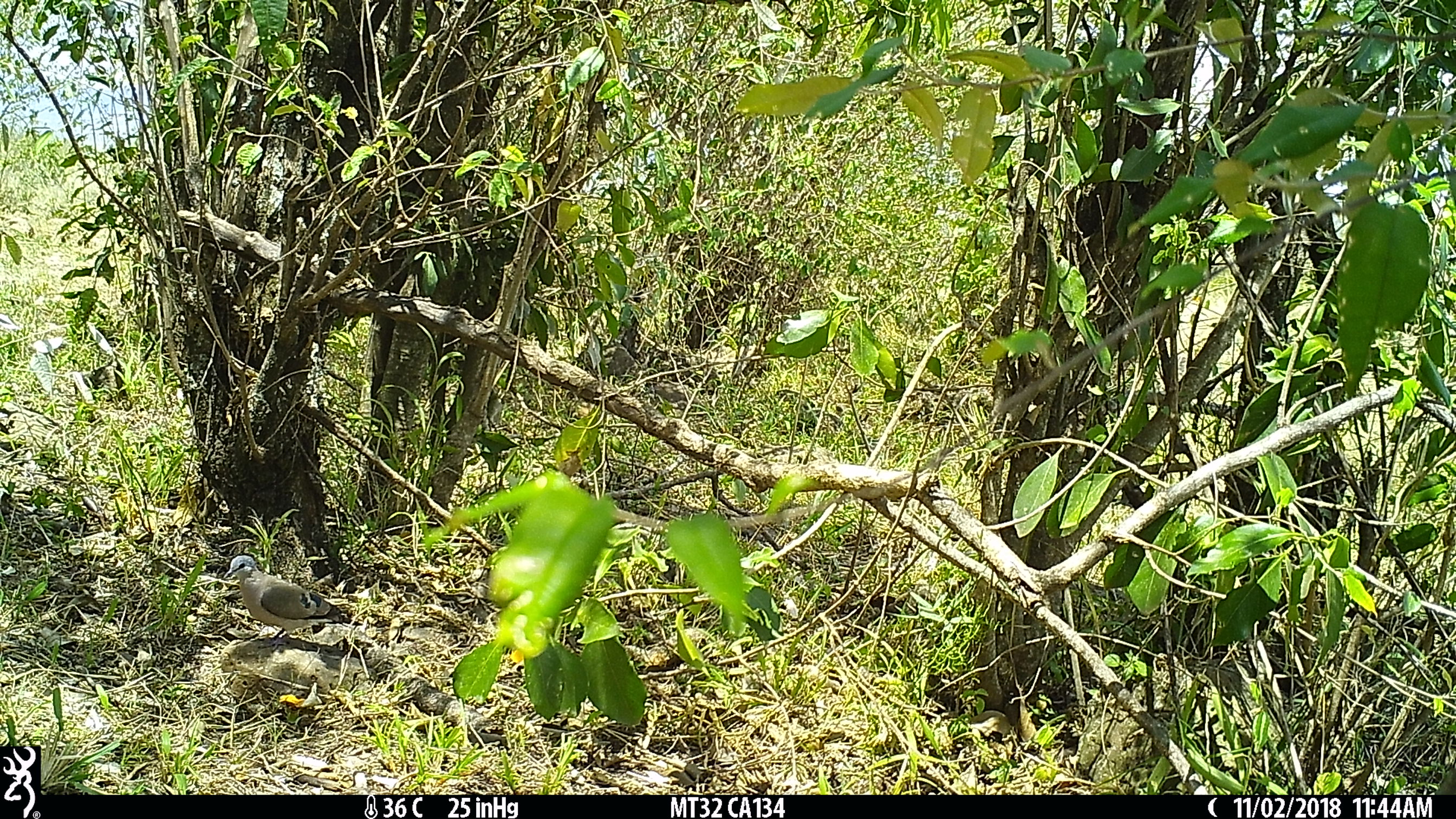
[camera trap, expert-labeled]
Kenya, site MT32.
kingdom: Animalia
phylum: Chordata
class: Aves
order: Columbiformes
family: Columbidae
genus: Turtur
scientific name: Turtur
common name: wood dove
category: dove other